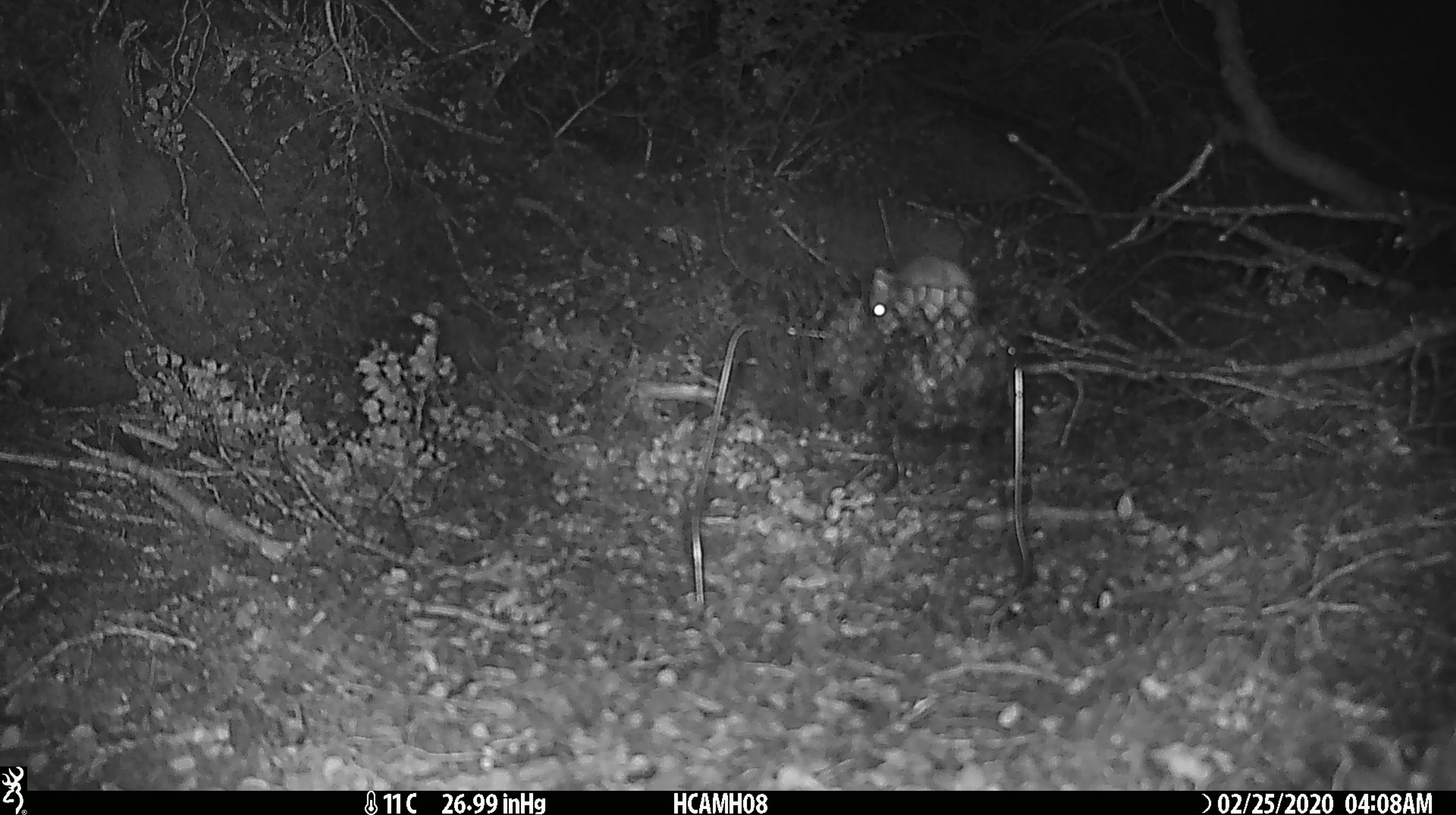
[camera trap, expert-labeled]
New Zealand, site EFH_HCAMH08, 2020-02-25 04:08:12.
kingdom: Animalia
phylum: Chordata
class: Mammalia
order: Rodentia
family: Muridae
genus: Mus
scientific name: Mus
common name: mouse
Mouse (Mus).